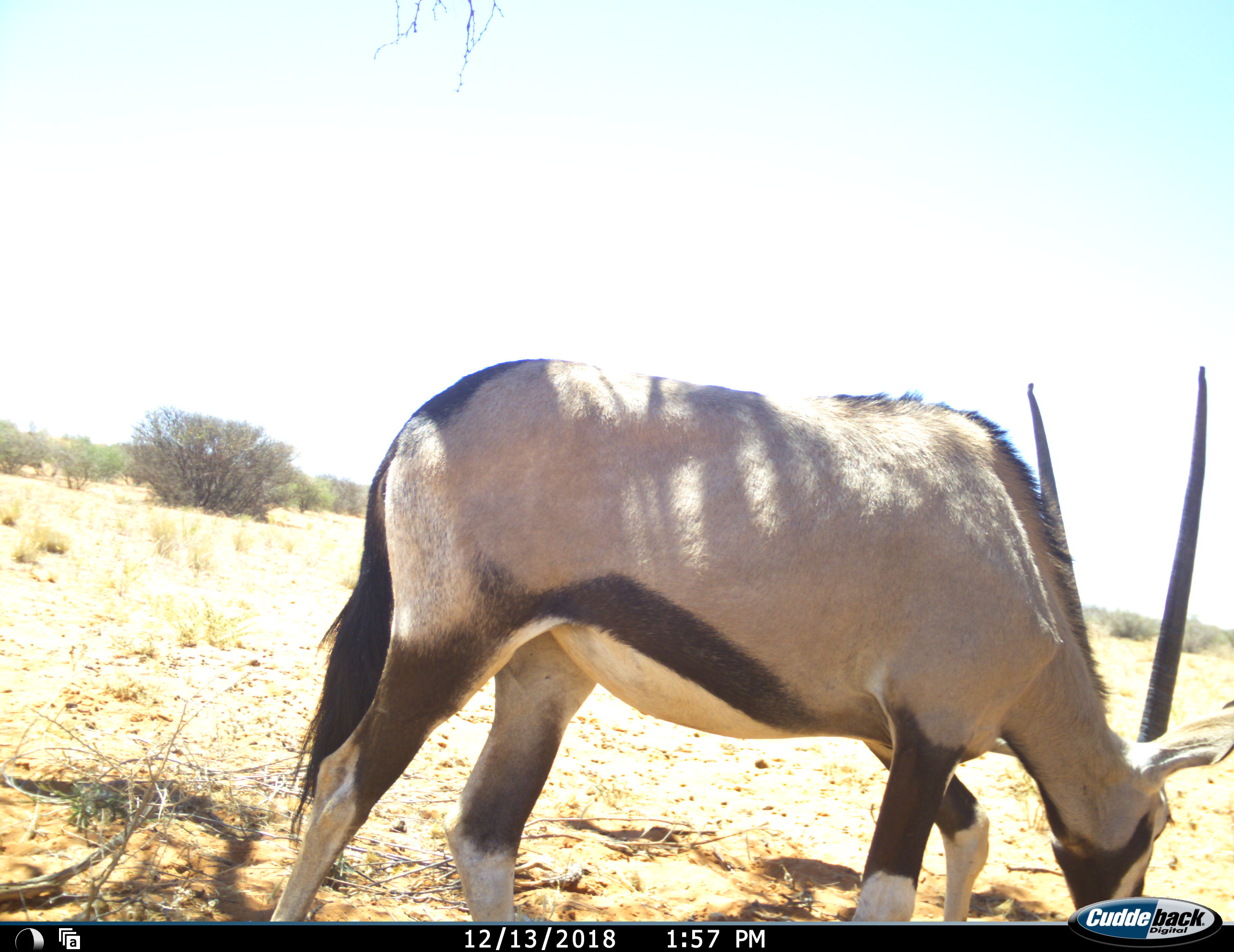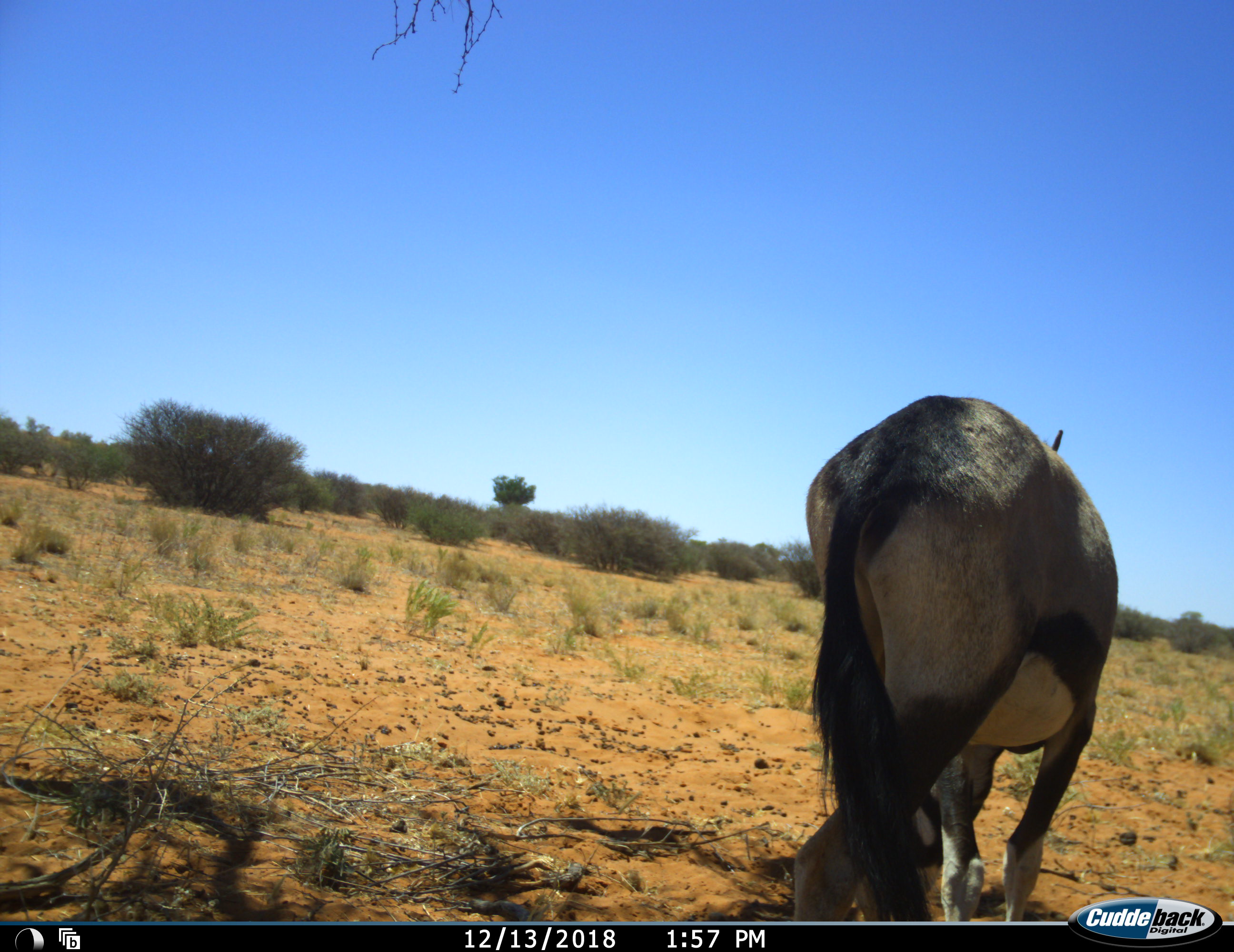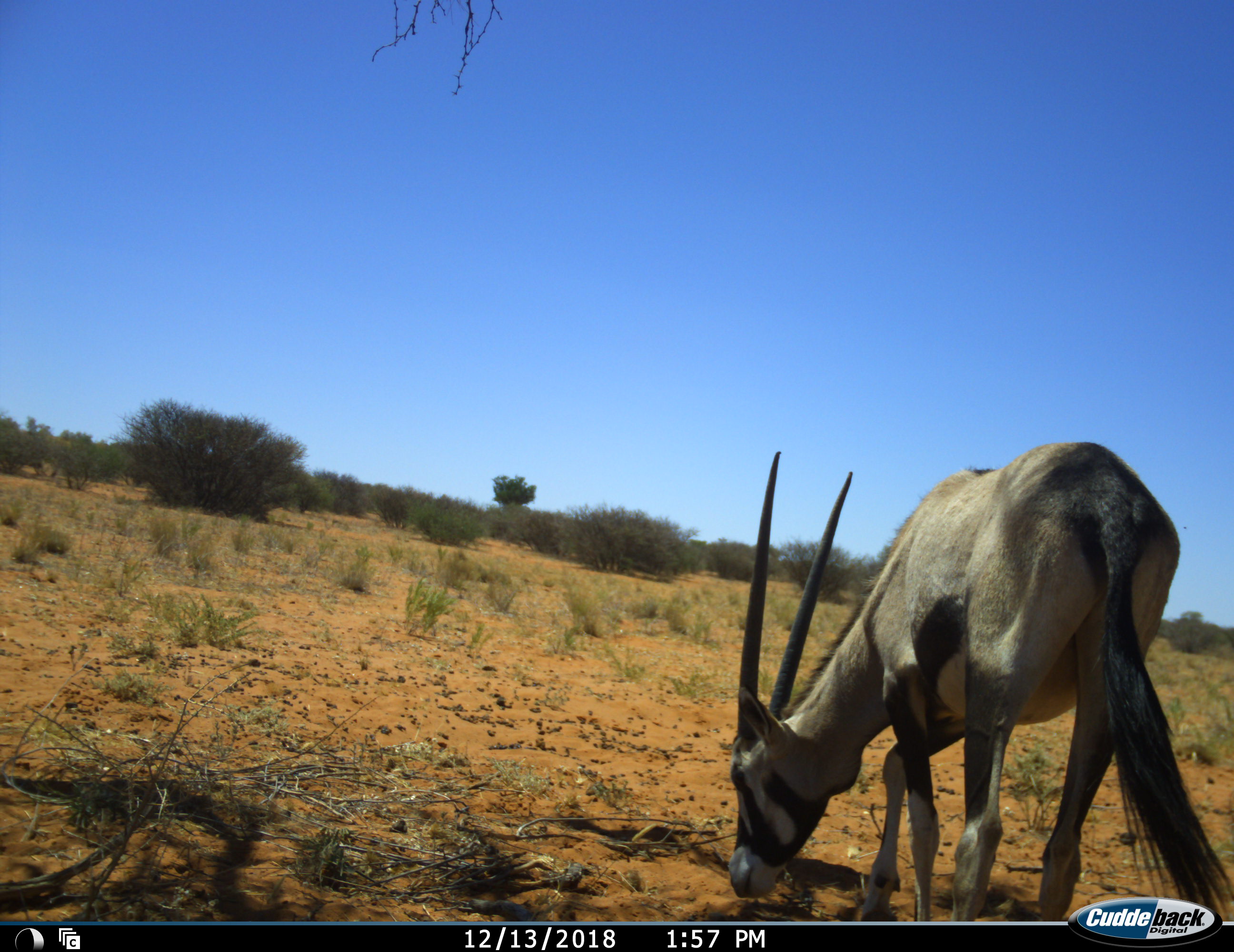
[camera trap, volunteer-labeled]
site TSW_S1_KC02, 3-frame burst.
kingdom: Animalia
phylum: Chordata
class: Mammalia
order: Artiodactyla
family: Bovidae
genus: Oryx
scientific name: Oryx gazella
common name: gemsbok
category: oryx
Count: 1.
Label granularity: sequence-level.